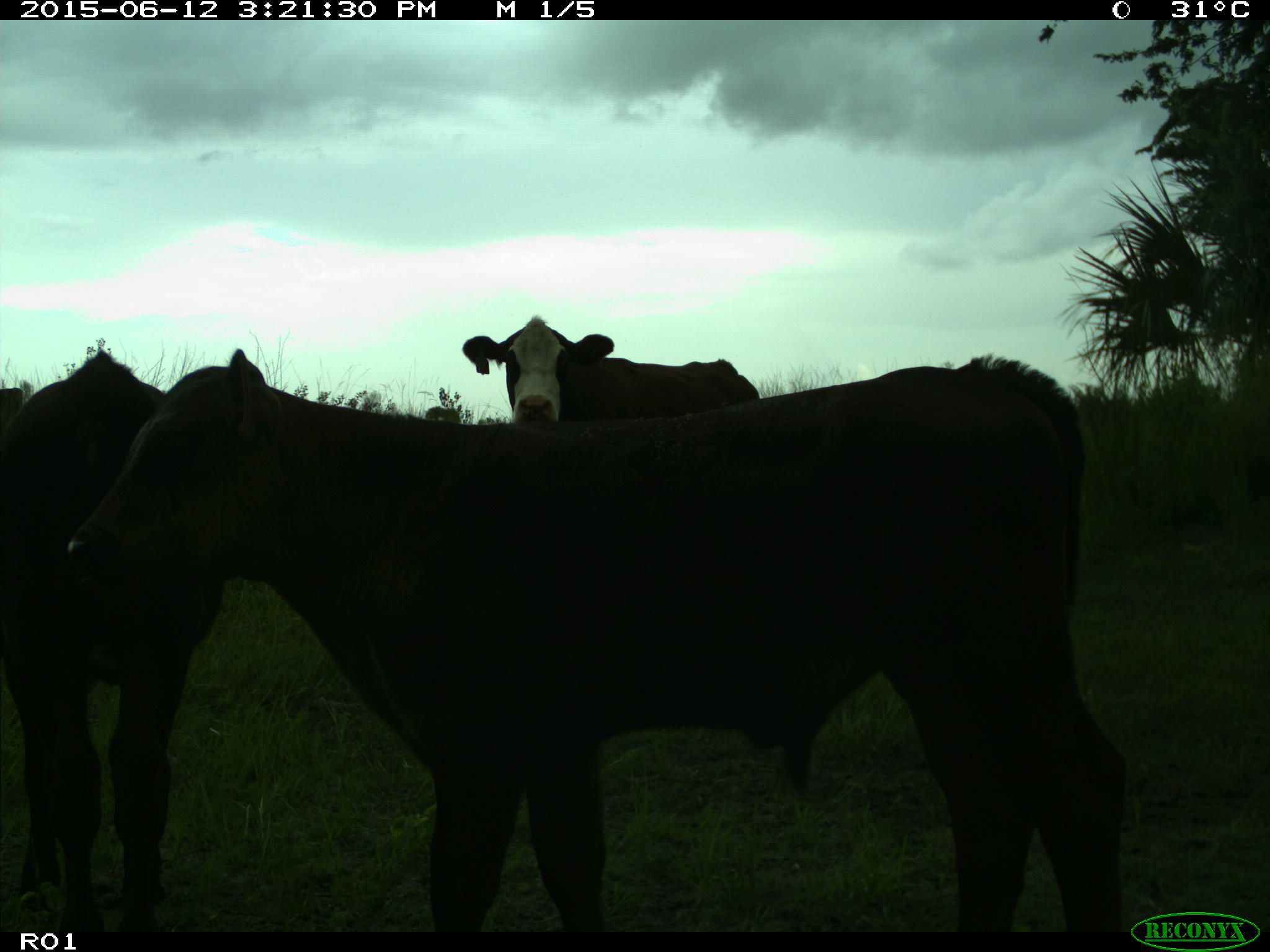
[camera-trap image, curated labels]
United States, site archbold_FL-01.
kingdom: Animalia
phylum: Chordata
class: Mammalia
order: Artiodactyla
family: Bovidae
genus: Bos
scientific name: Bos taurus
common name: domestic cow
Bos taurus (domestic cow).